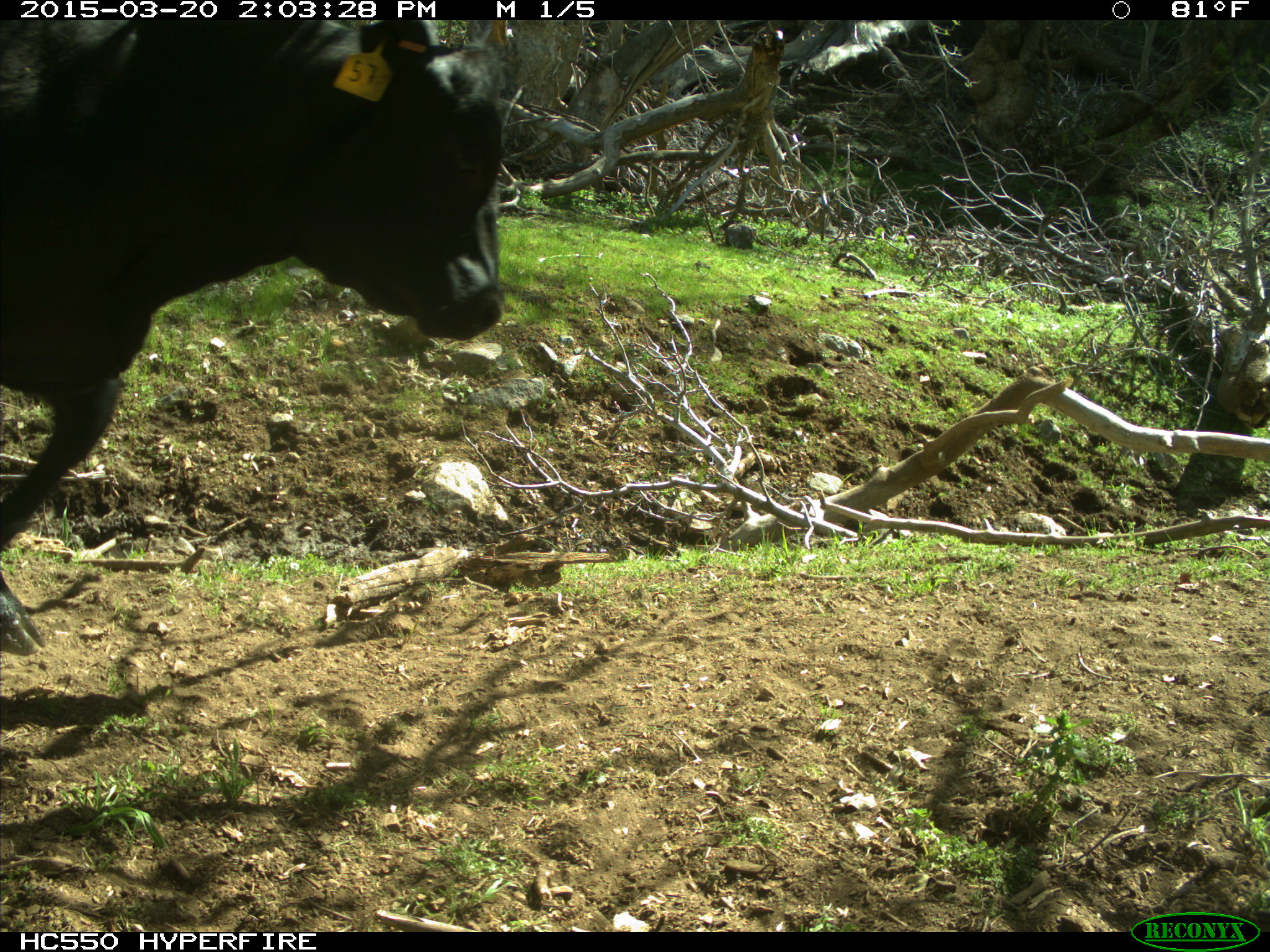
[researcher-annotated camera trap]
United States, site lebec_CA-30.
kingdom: Animalia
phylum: Chordata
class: Mammalia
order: Artiodactyla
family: Bovidae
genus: Bos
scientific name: Bos taurus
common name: domestic cow